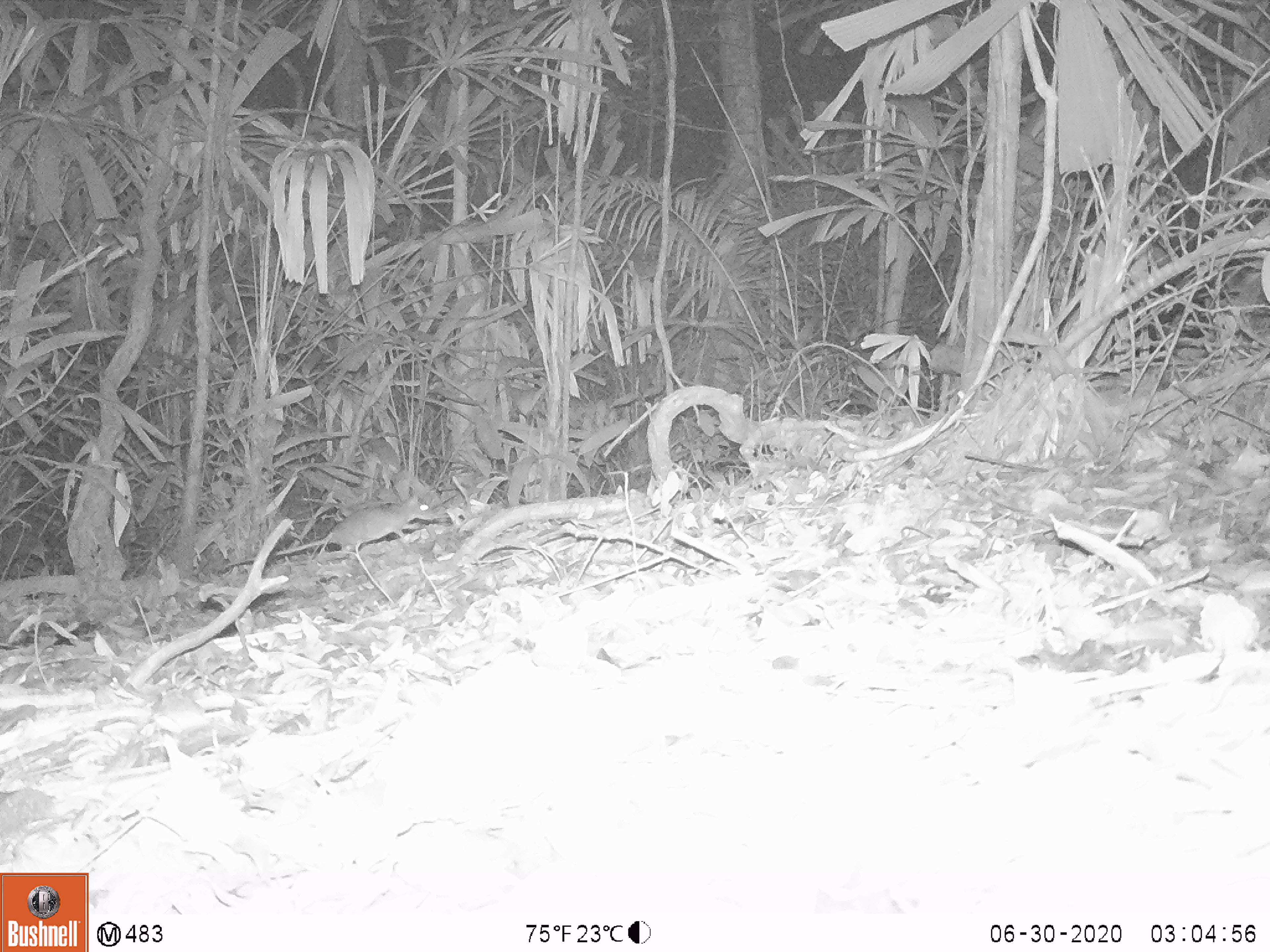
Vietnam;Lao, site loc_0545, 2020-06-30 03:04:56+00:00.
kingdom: Animalia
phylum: Chordata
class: Mammalia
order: Rodentia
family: Muridae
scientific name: Muridae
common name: old-world mice and rats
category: unidentified murid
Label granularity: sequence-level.